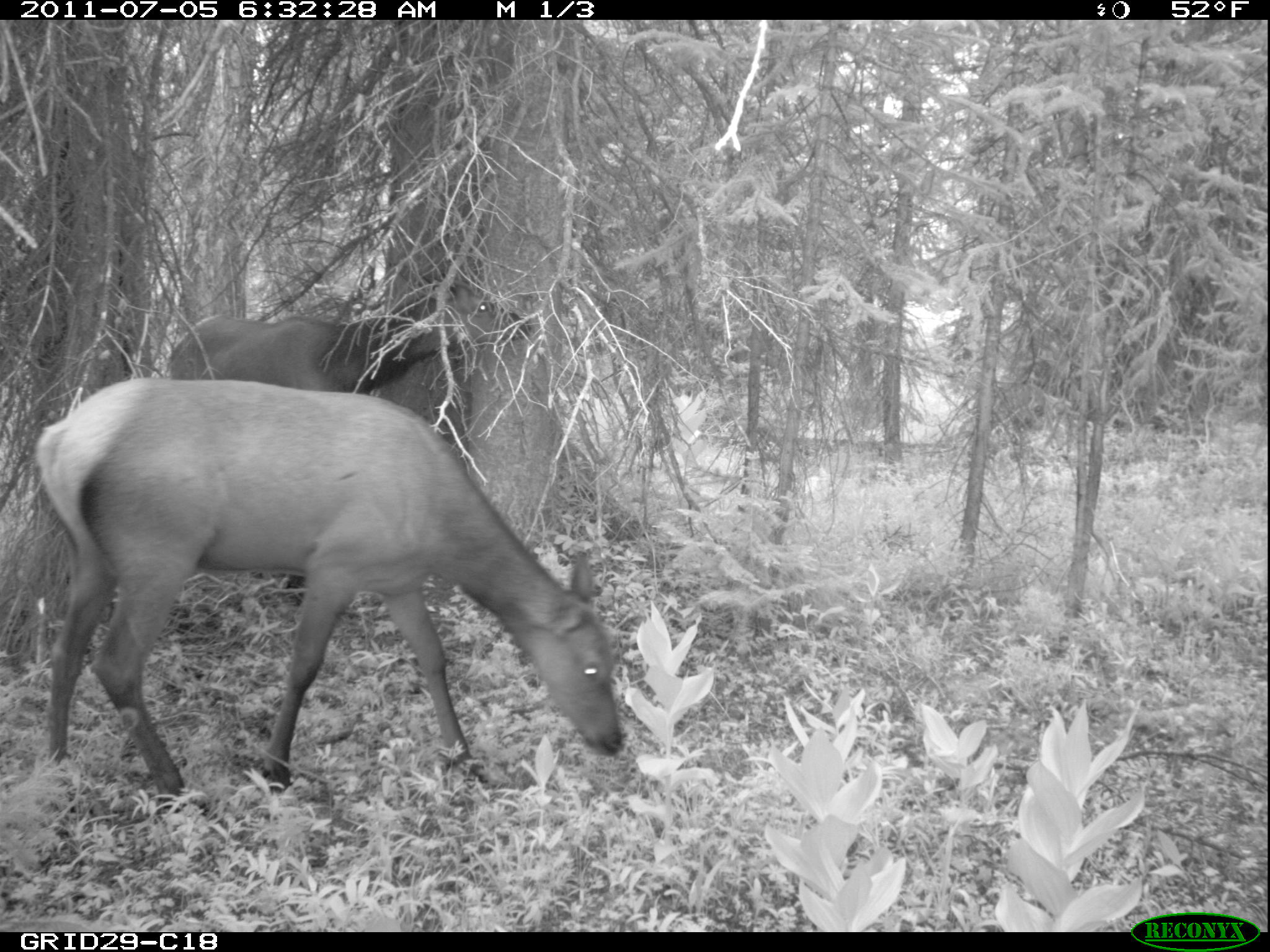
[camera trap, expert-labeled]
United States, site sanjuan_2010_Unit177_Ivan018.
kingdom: Animalia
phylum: Chordata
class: Mammalia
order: Artiodactyla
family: Cervidae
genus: Cervus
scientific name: Cervus elaphus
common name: red deer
Cervus elaphus (red deer).